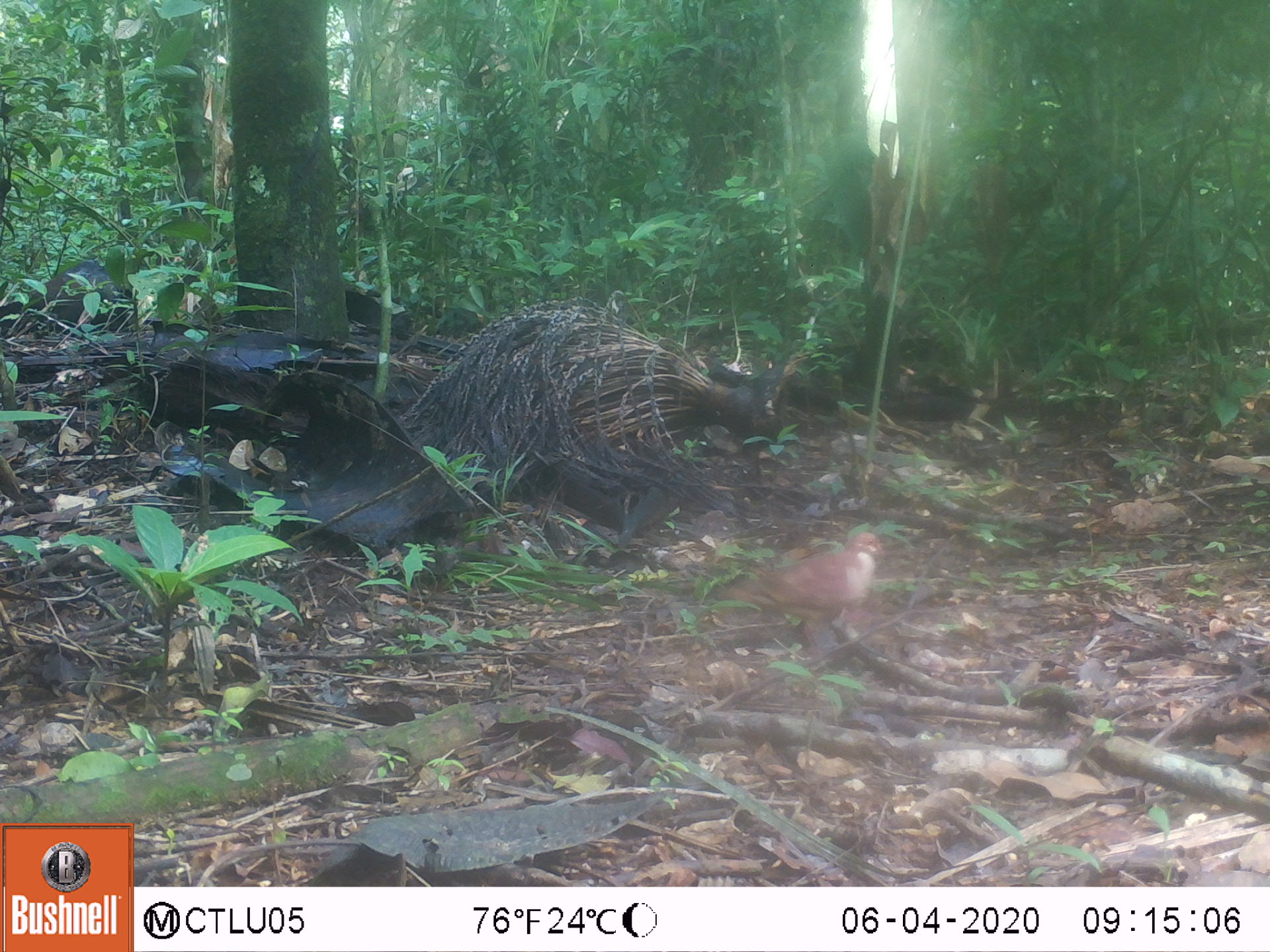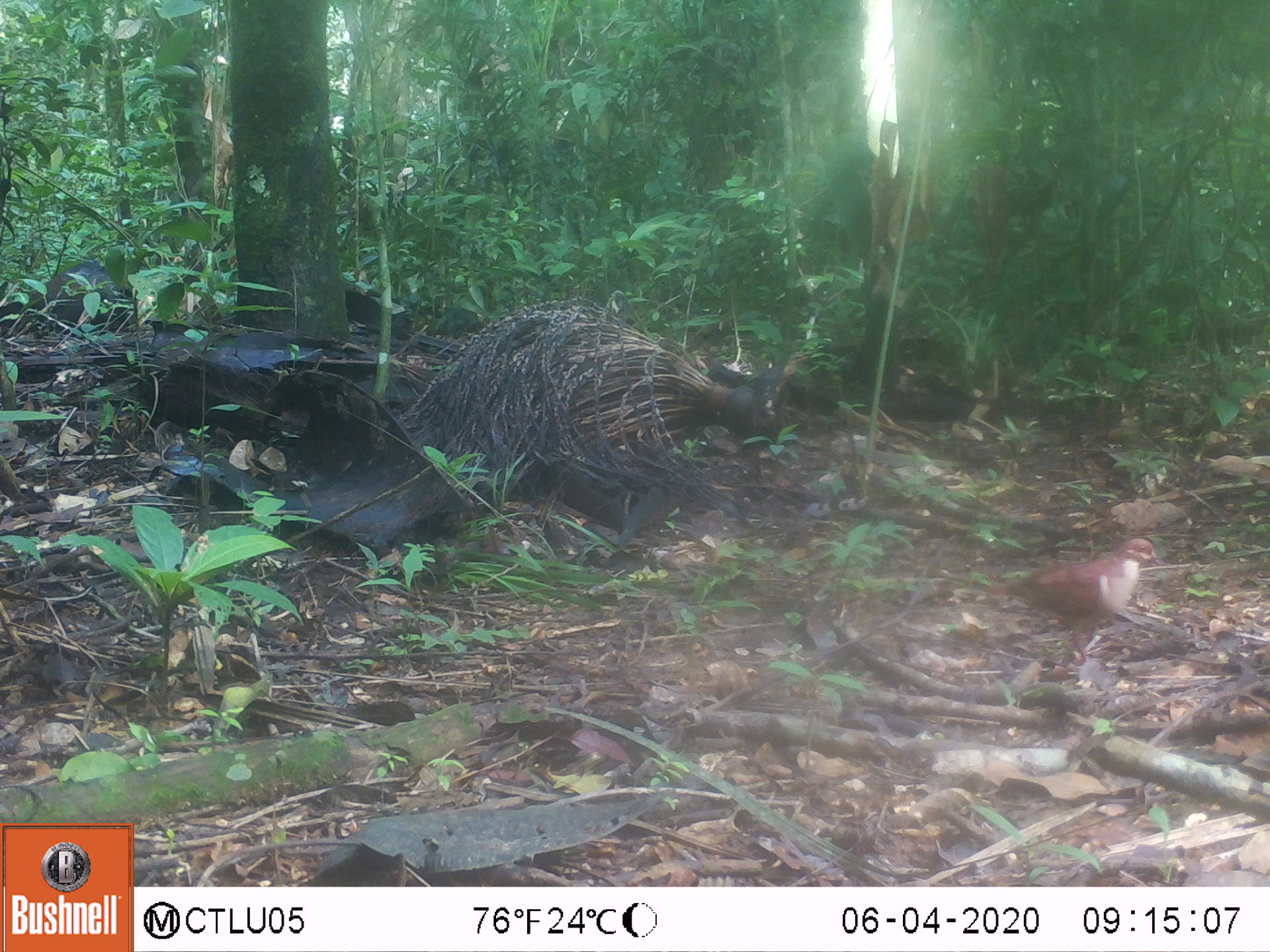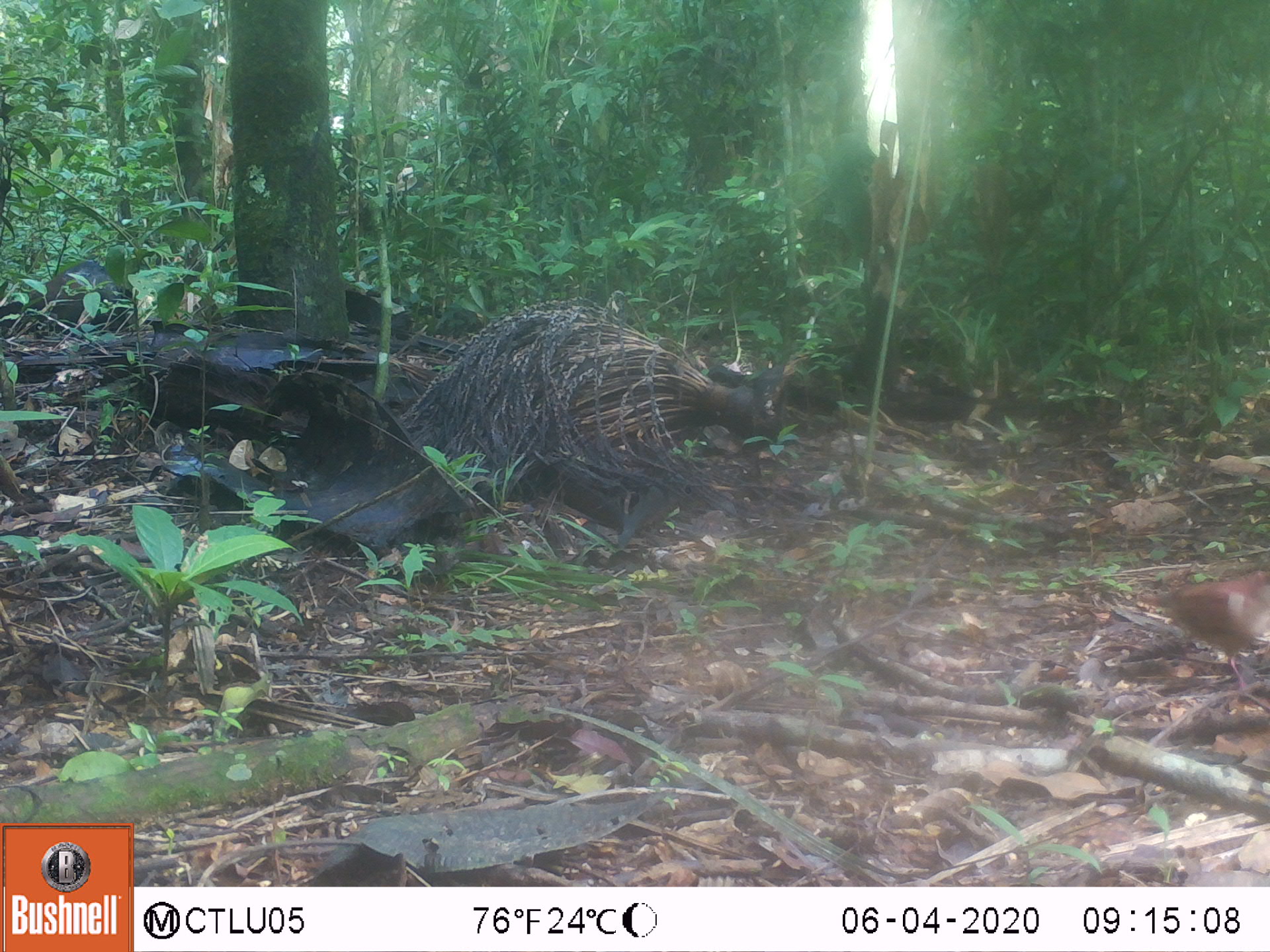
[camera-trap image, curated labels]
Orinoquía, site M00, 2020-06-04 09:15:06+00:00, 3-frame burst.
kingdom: Animalia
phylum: Chordata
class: Aves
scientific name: Aves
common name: bird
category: unknown bird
Unknown bird (bird) (Aves).